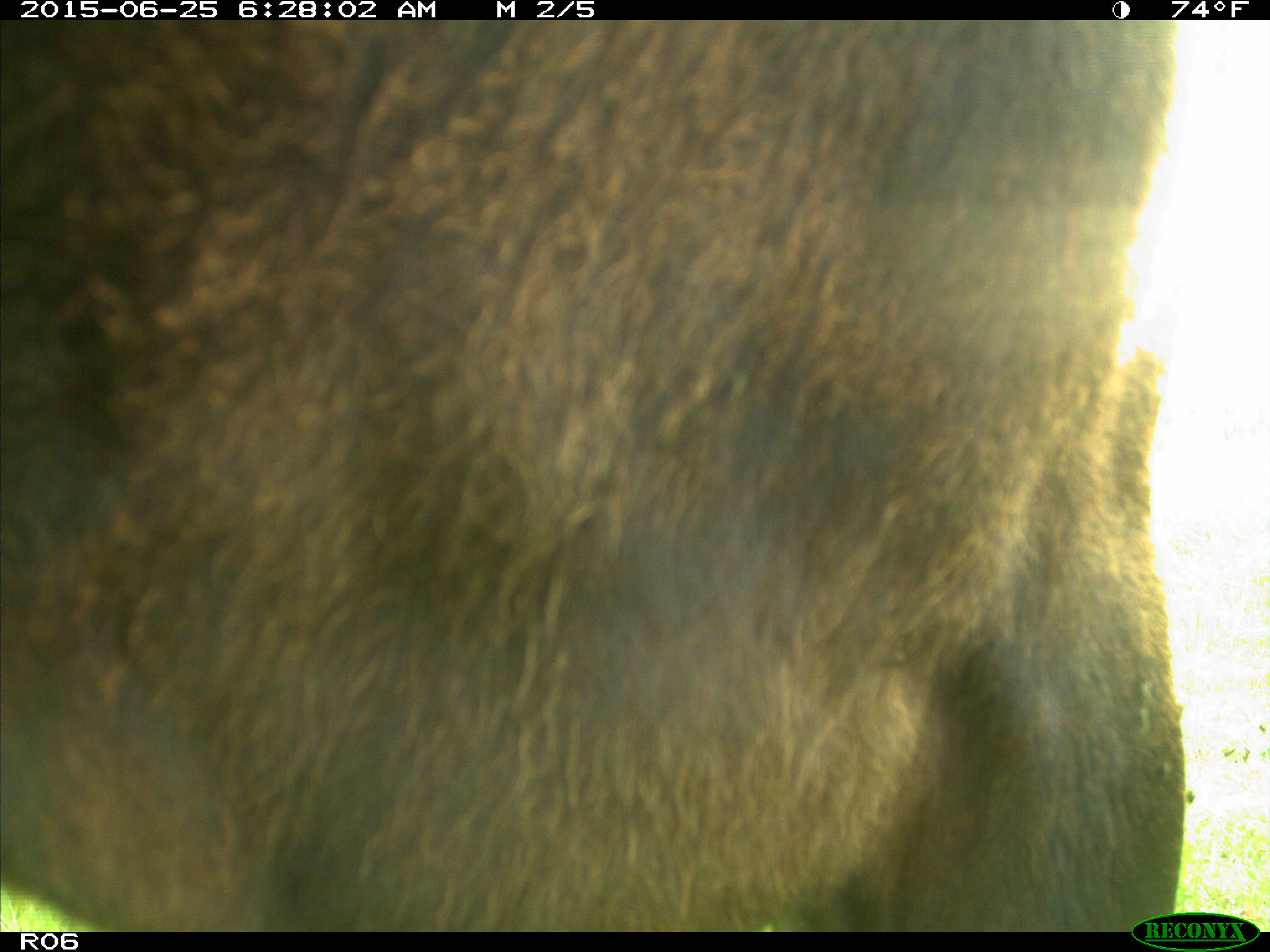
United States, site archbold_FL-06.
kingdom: Animalia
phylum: Chordata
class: Mammalia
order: Artiodactyla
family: Bovidae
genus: Bos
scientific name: Bos taurus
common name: domestic cow